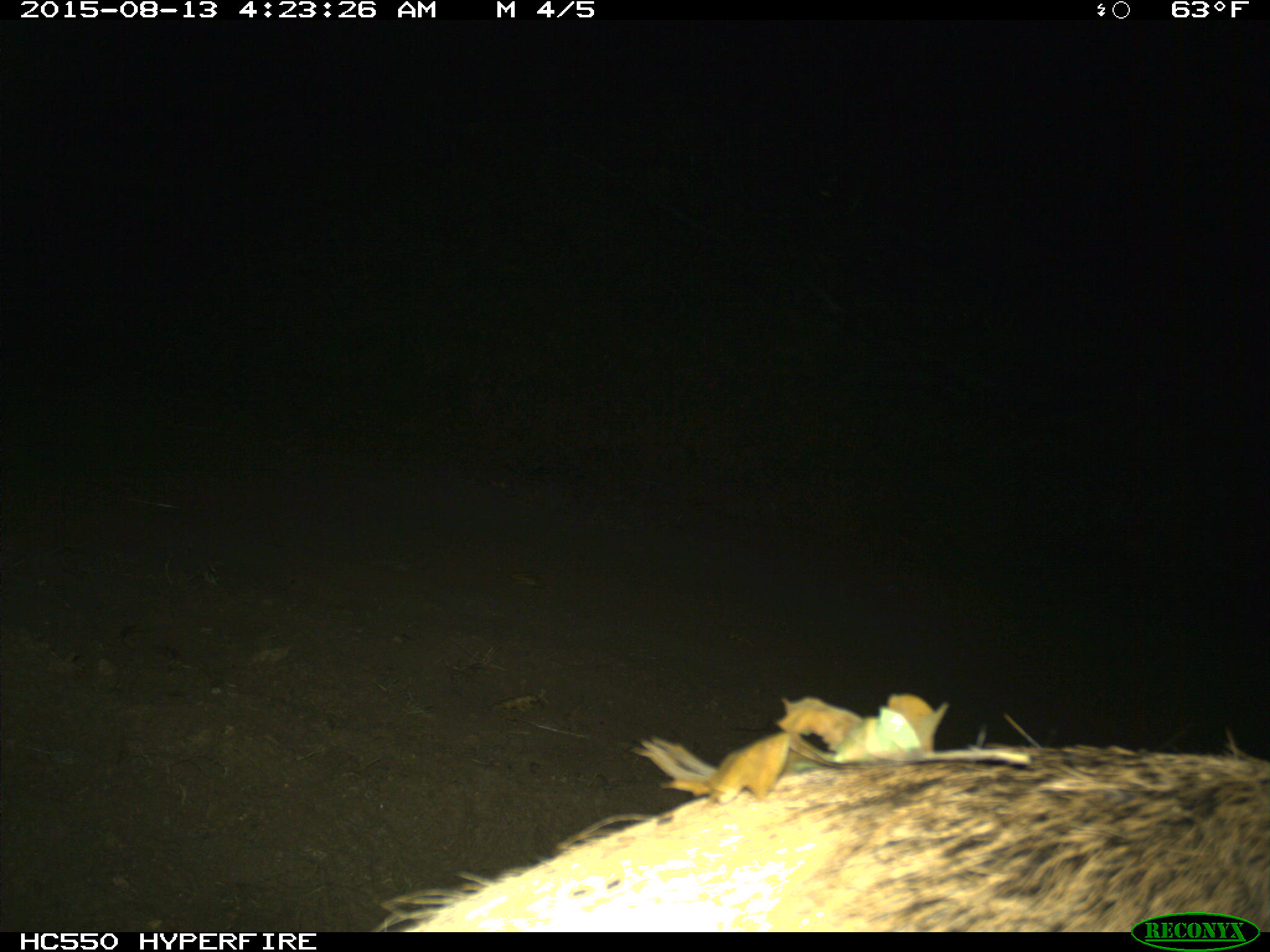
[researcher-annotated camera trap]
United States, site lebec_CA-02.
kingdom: Animalia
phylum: Chordata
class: Mammalia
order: Artiodactyla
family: Cervidae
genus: Cervus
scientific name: Cervus canadensis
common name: elk